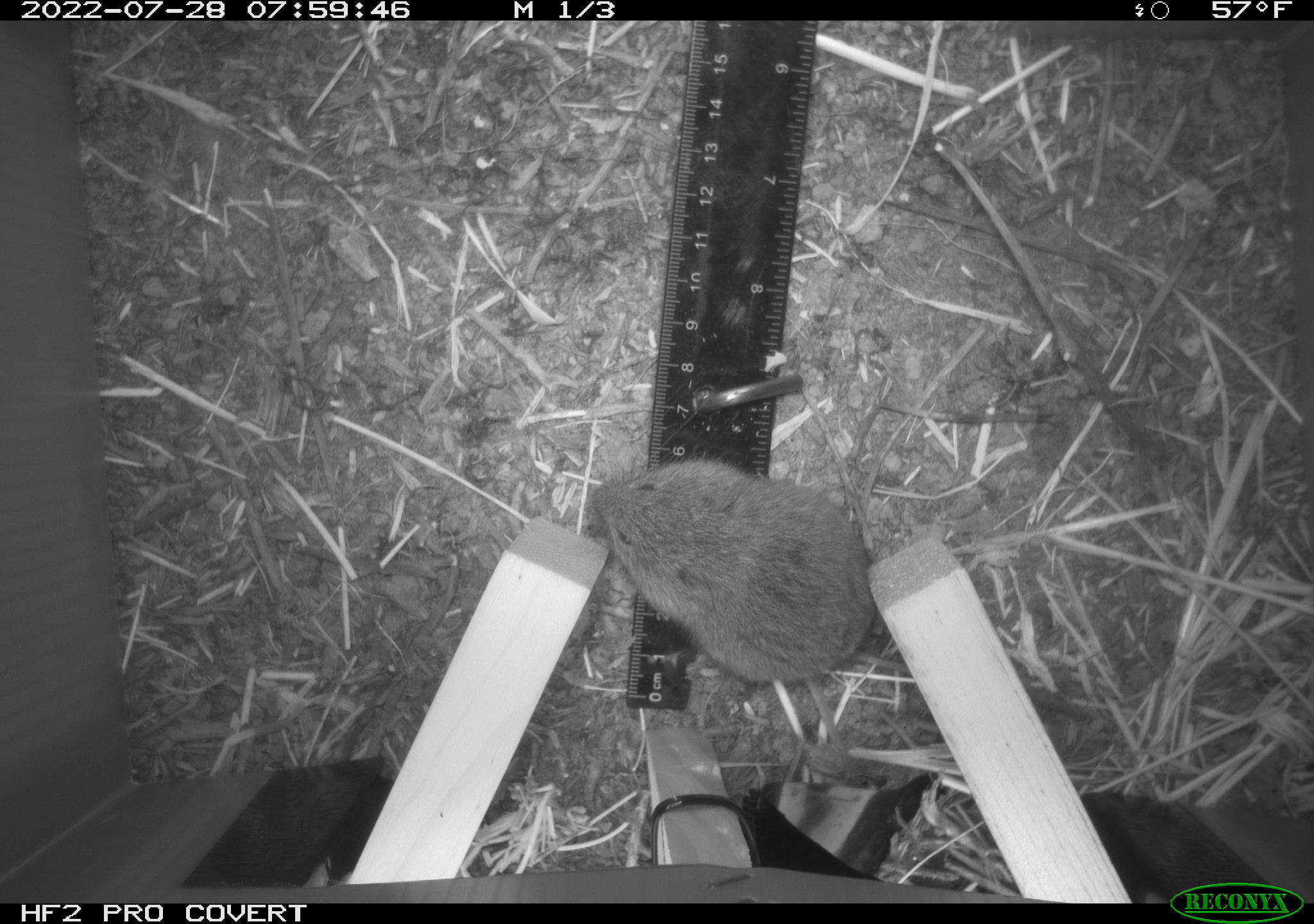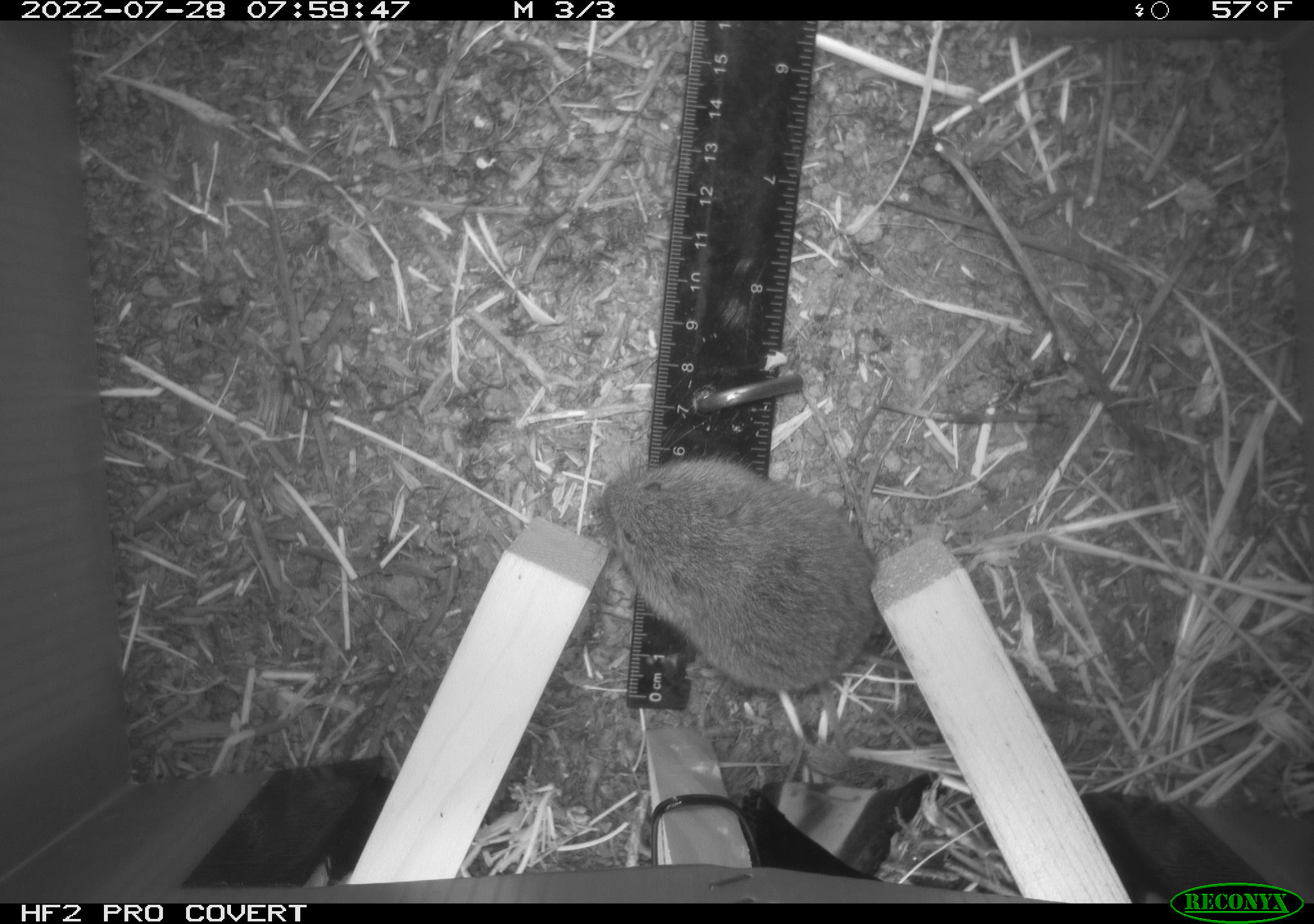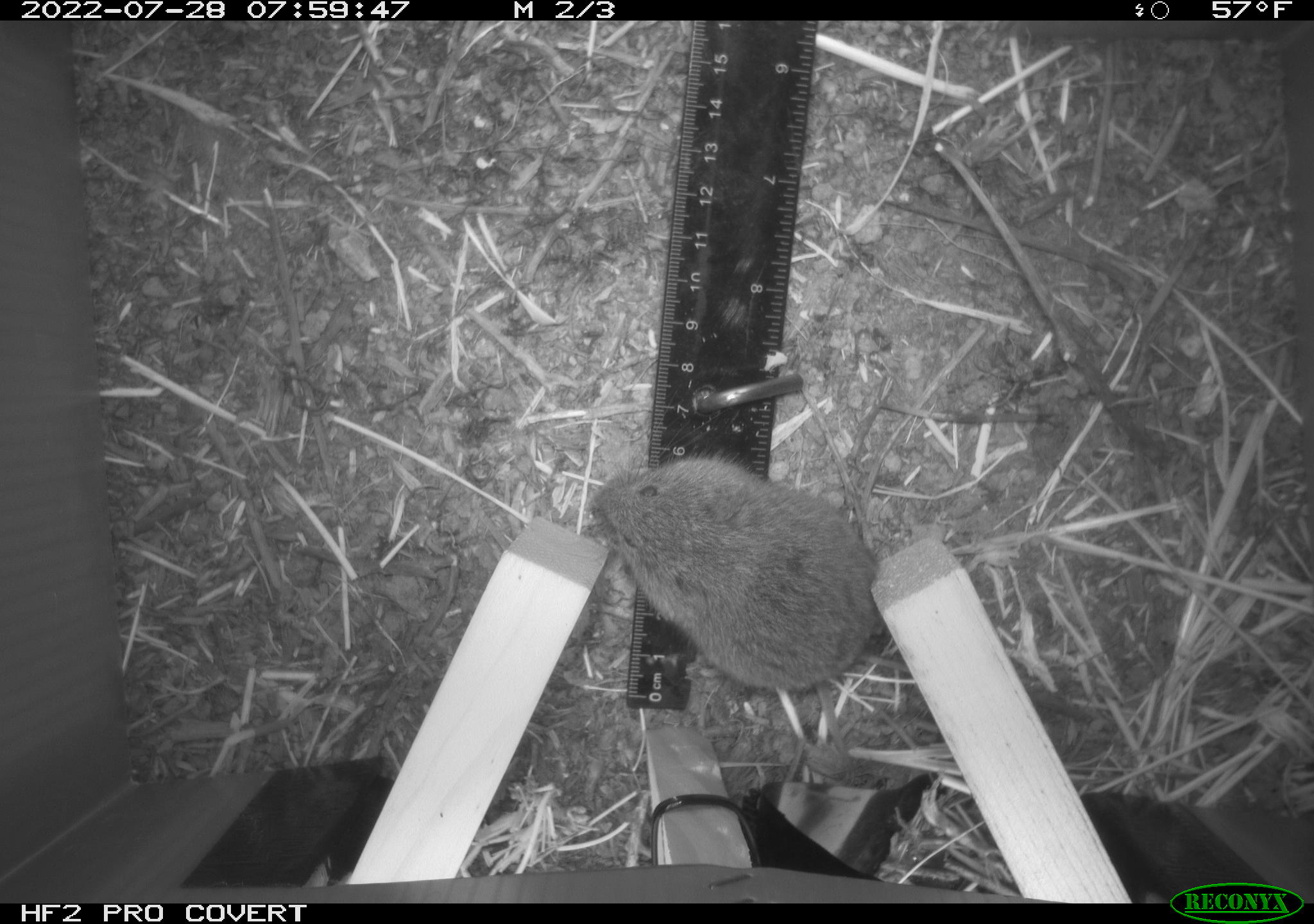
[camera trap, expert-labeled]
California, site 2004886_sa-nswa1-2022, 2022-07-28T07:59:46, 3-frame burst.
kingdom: Animalia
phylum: Chordata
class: Mammalia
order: Rodentia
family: Cricetidae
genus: Microtus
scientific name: Microtus californicus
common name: california vole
California vole (Microtus californicus).